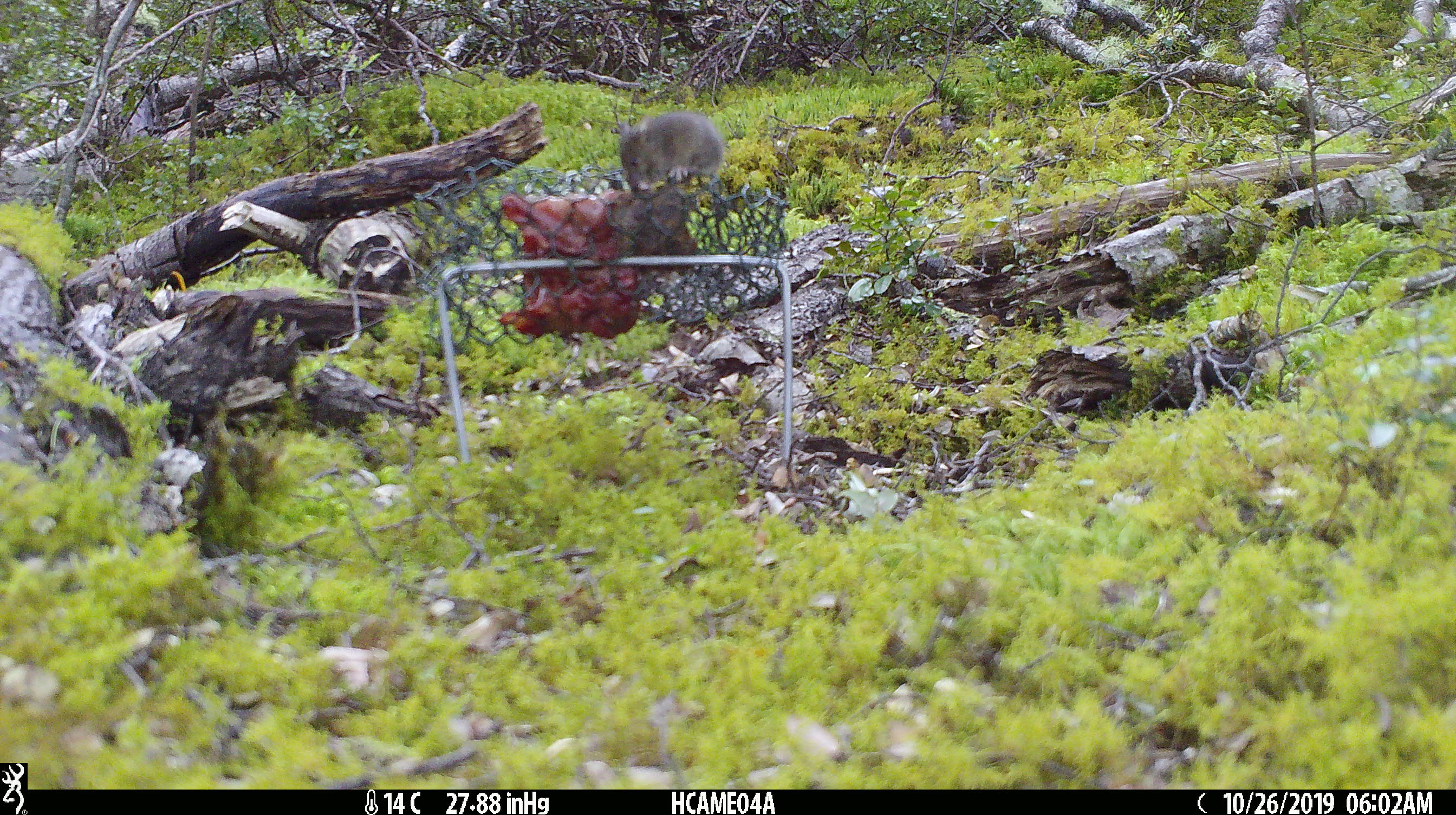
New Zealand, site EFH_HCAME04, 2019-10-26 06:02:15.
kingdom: Animalia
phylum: Chordata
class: Mammalia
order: Rodentia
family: Muridae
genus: Mus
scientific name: Mus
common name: mouse